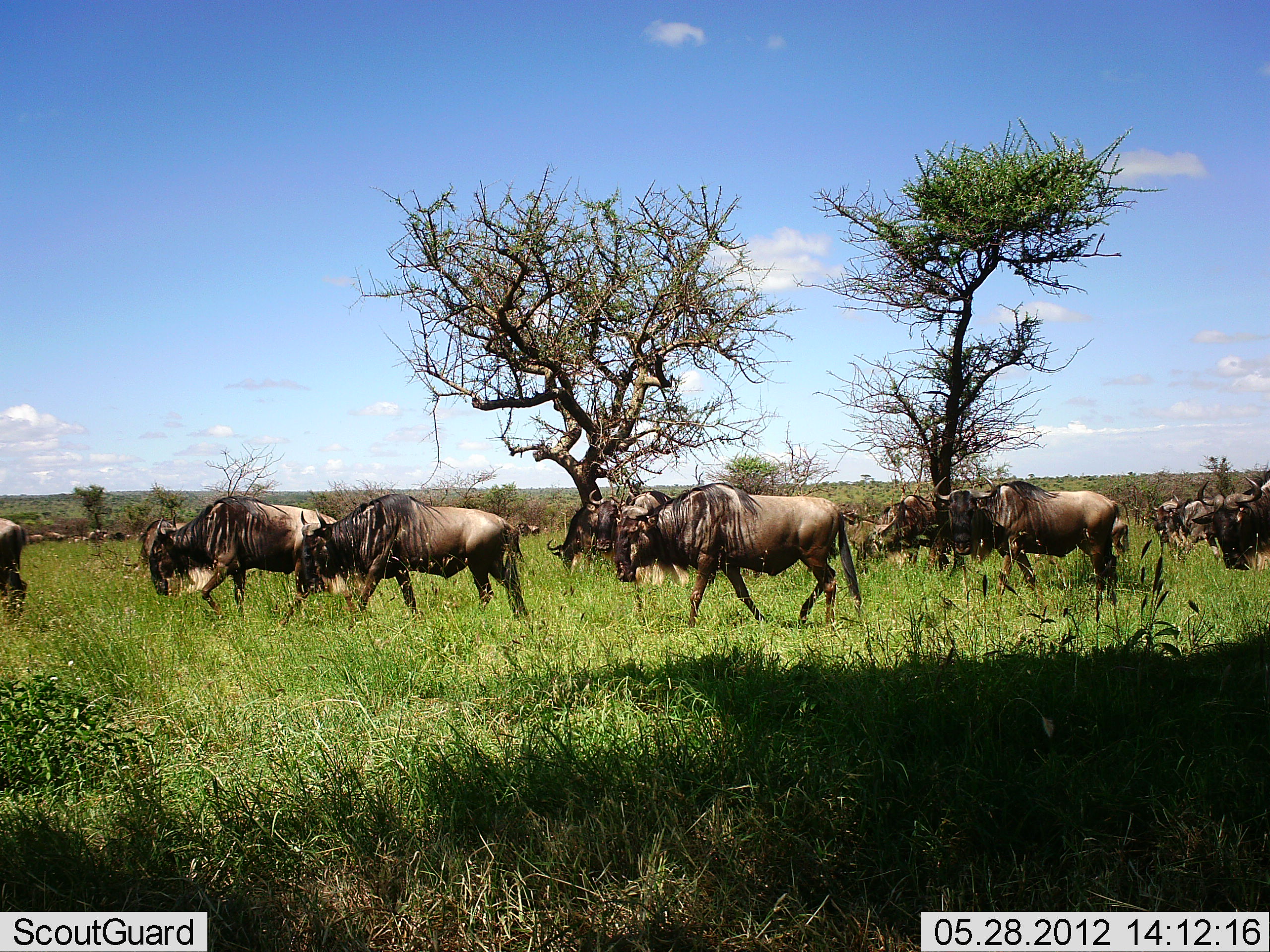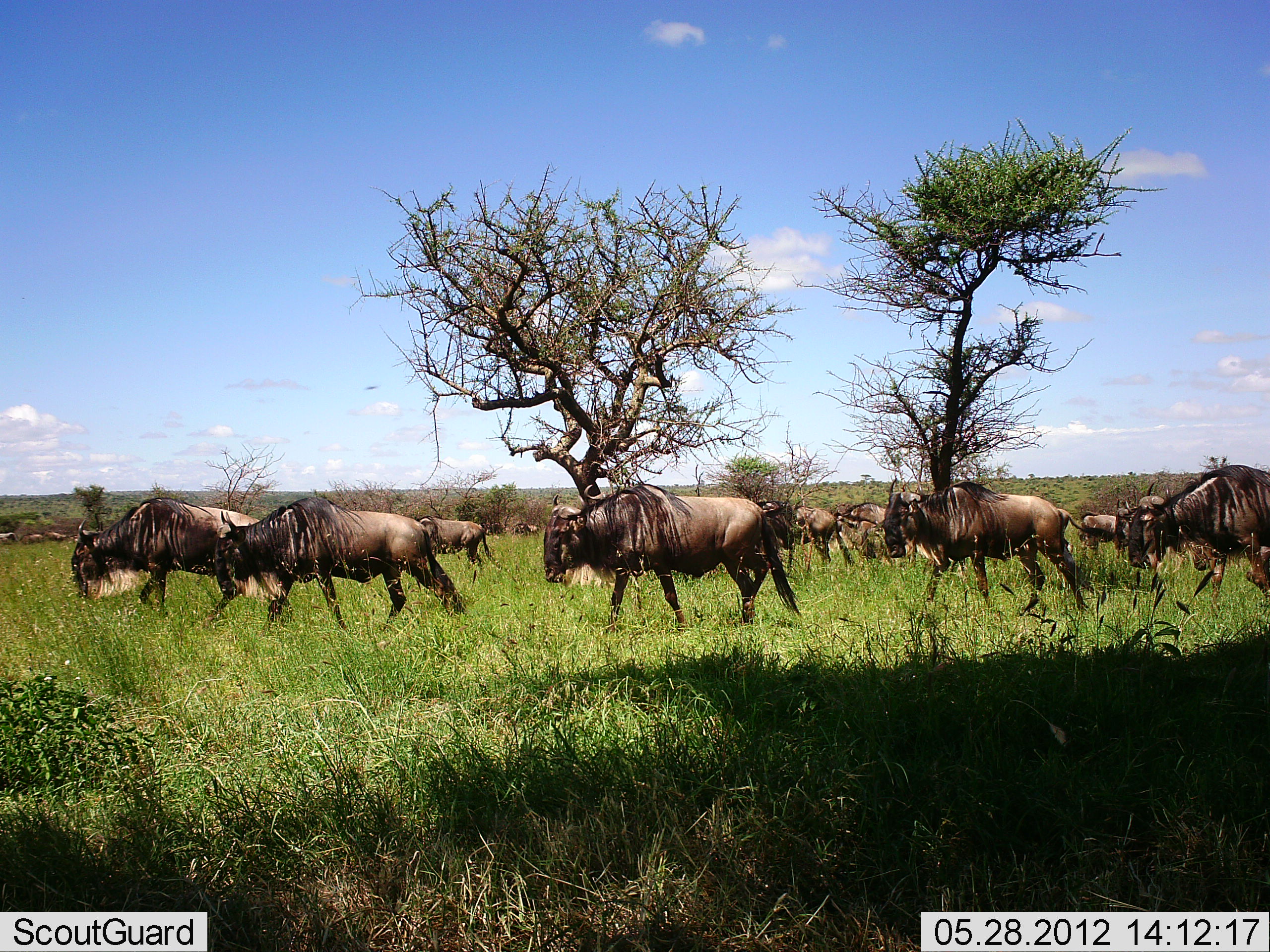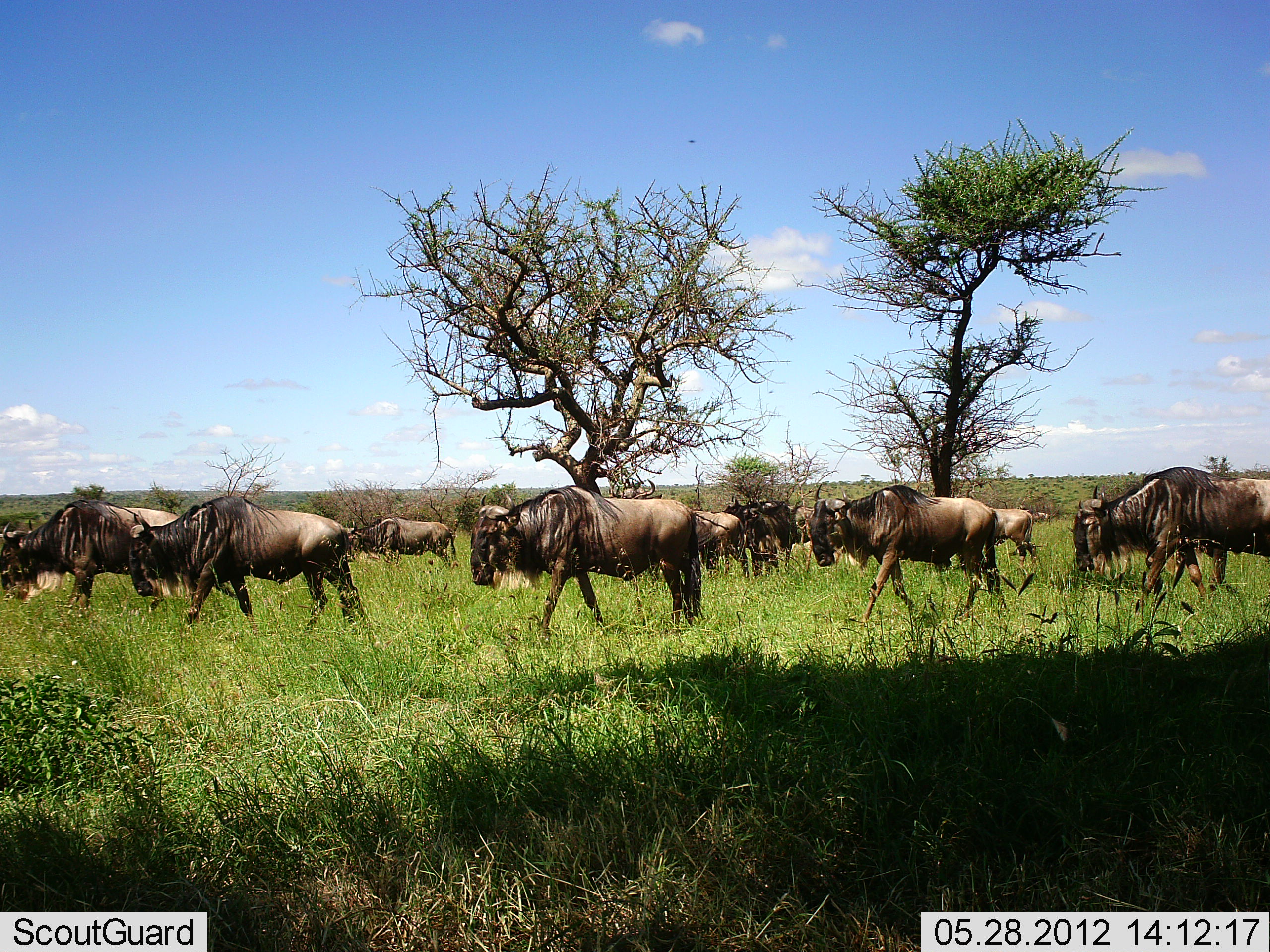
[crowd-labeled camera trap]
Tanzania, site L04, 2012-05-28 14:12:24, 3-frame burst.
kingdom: Animalia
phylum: Chordata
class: Mammalia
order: Artiodactyla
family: Bovidae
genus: Connochaetes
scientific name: Connochaetes taurinus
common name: blue wildebeest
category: wildebeest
Wildebeest (blue wildebeest) (Connochaetes taurinus), count 11-50. Behavior (volunteer vote fractions): standing 10%, resting 0%, moving 100%, interacting 0%. Young present (vote fraction): 0%. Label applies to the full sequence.